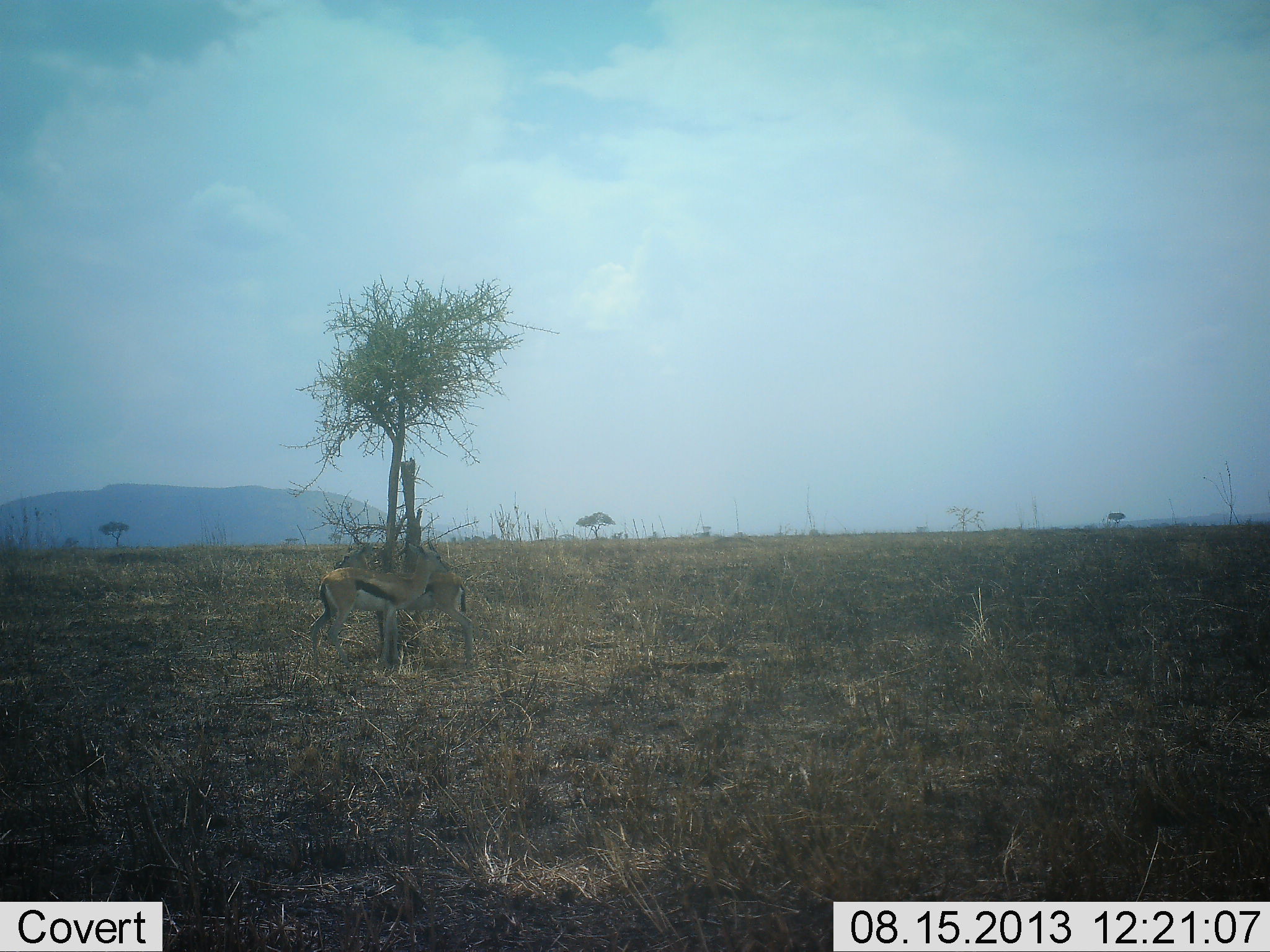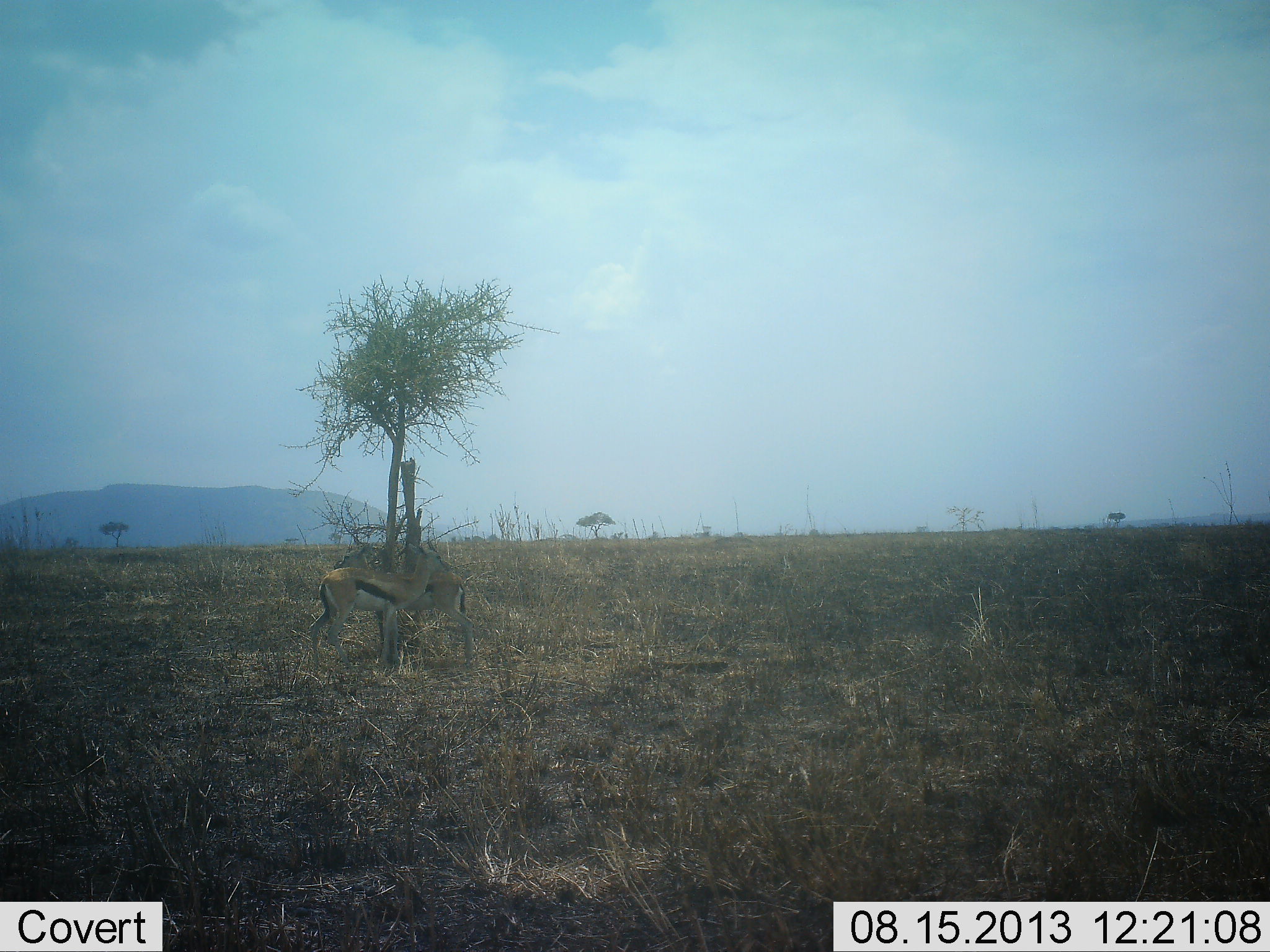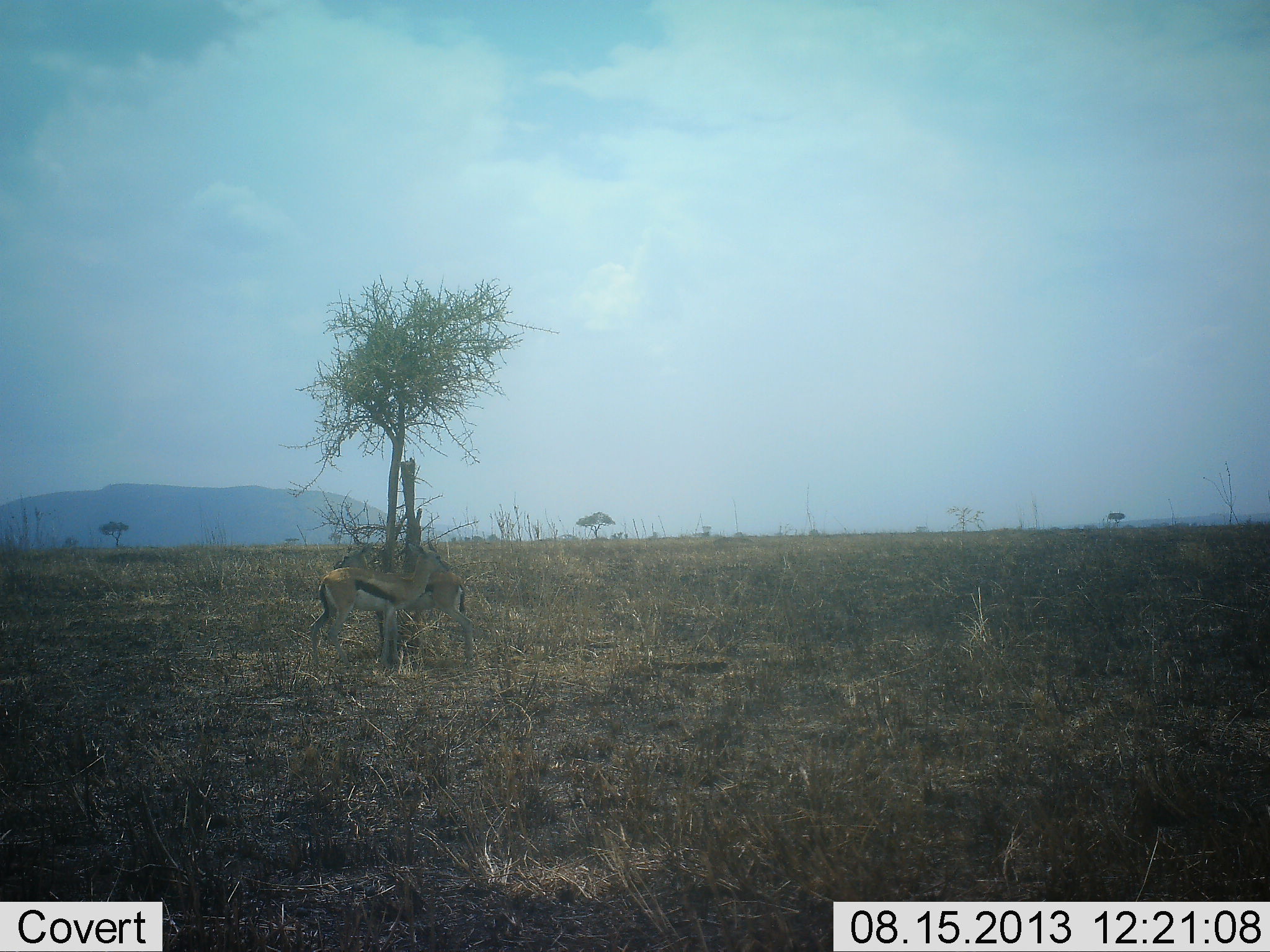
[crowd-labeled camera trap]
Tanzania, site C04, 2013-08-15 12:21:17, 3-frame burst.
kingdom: Animalia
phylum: Chordata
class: Mammalia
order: Artiodactyla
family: Bovidae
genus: Eudorcas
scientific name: Eudorcas thomsonii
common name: thomson's gazelle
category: gazellethomsons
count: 2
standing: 100%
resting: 0%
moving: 0%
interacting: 10%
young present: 0%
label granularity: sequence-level